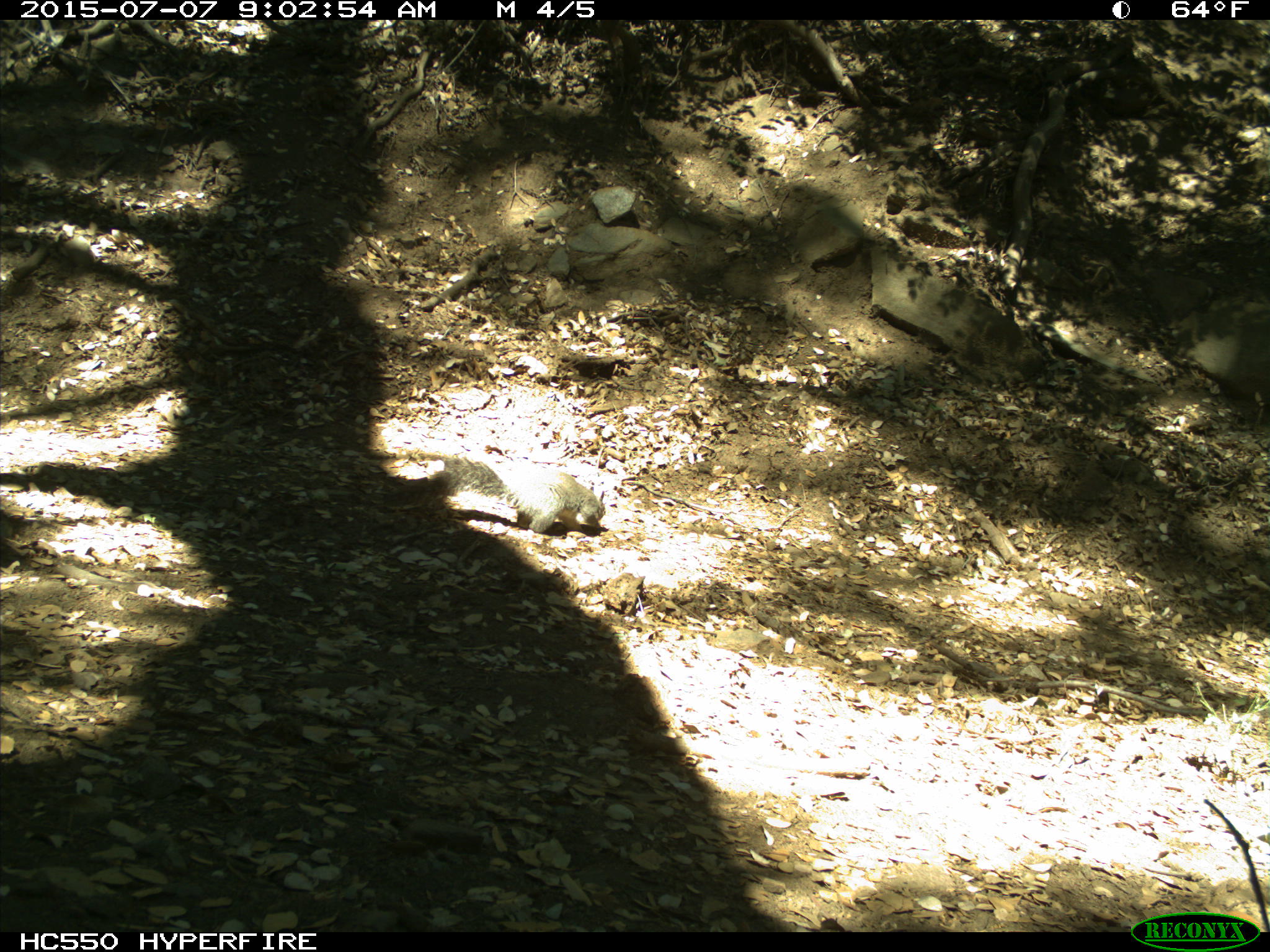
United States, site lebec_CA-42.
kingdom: Animalia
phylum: Chordata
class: Mammalia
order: Rodentia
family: Sciuridae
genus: Sciurus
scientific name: Sciurus carolinensis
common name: eastern gray squirrel